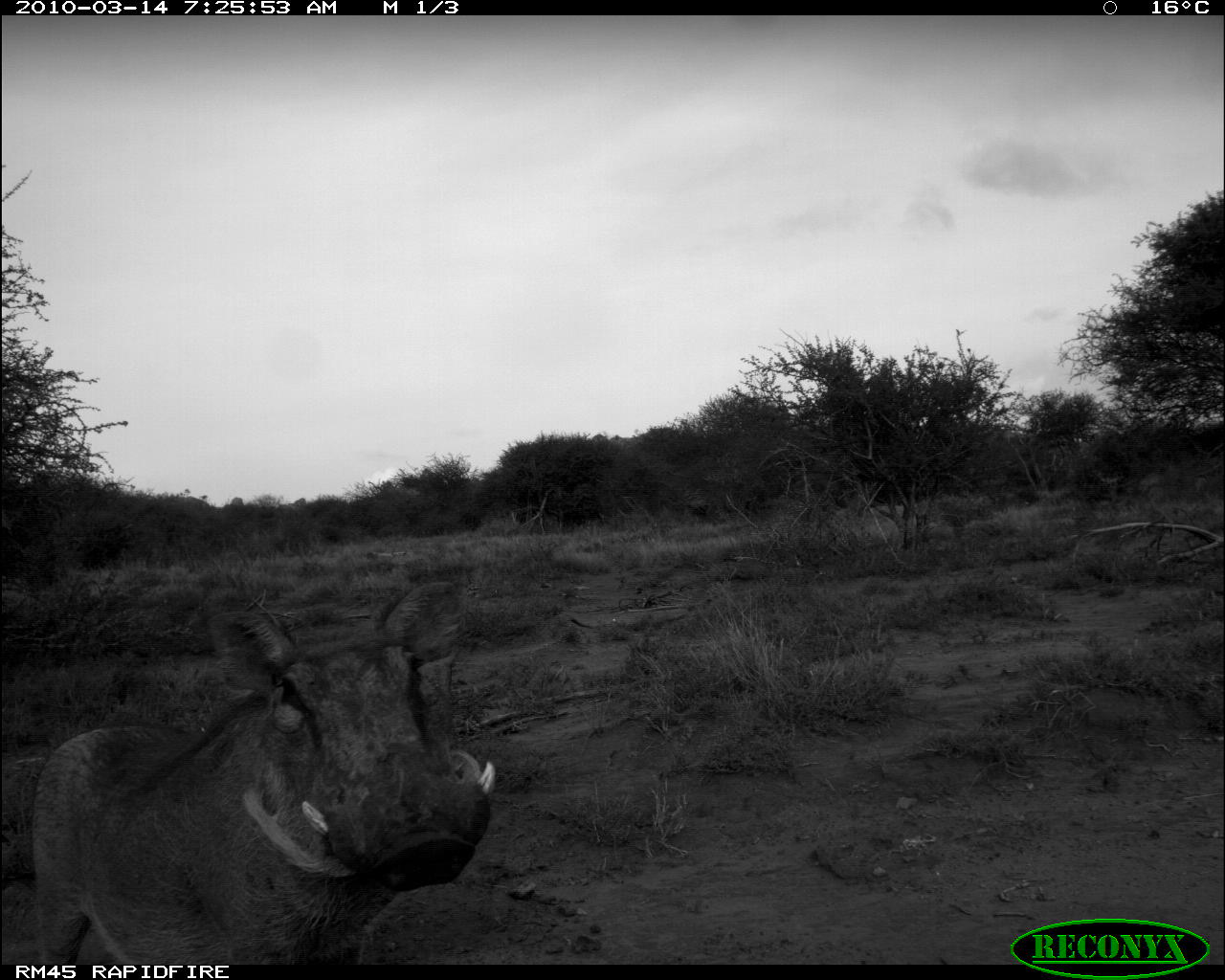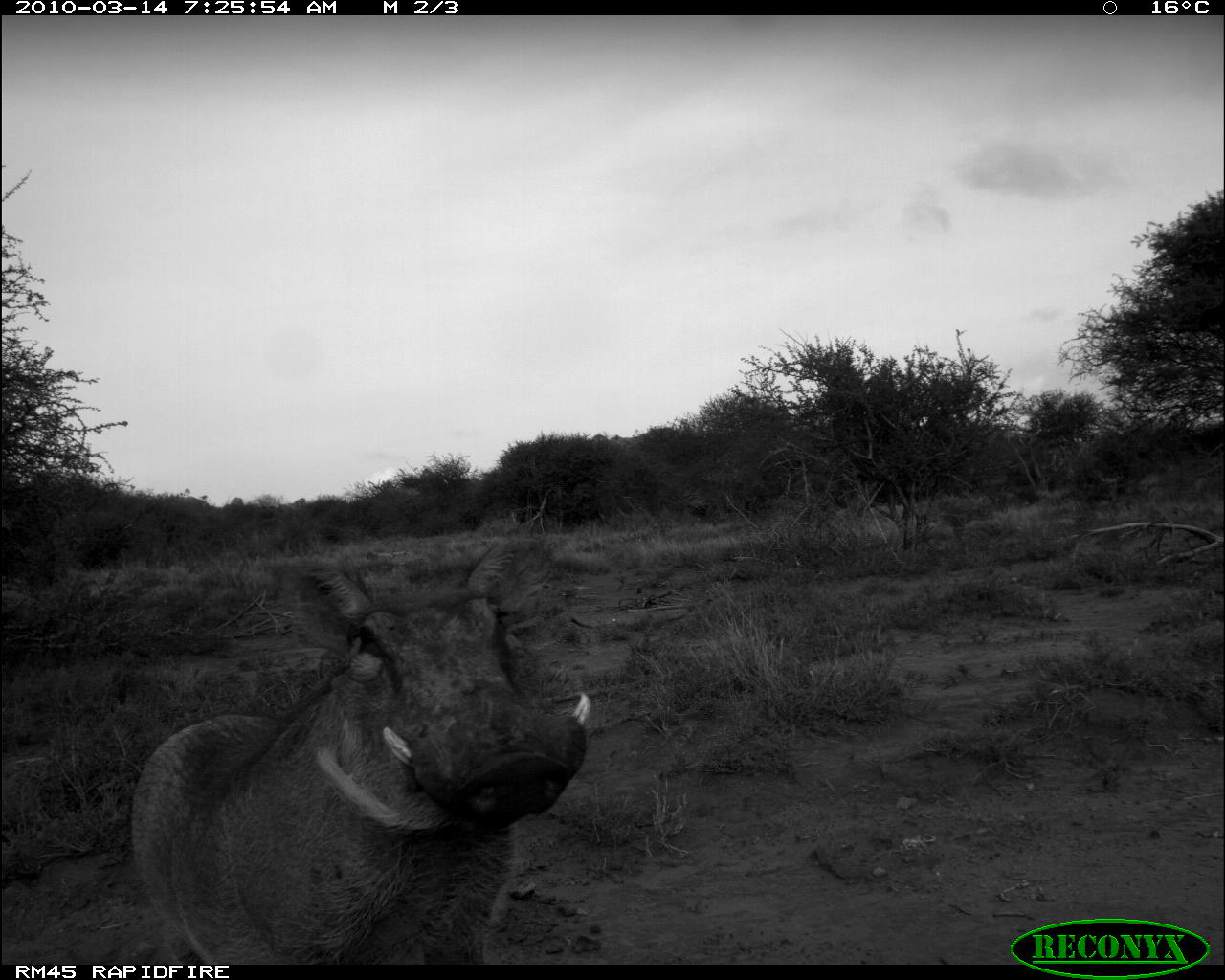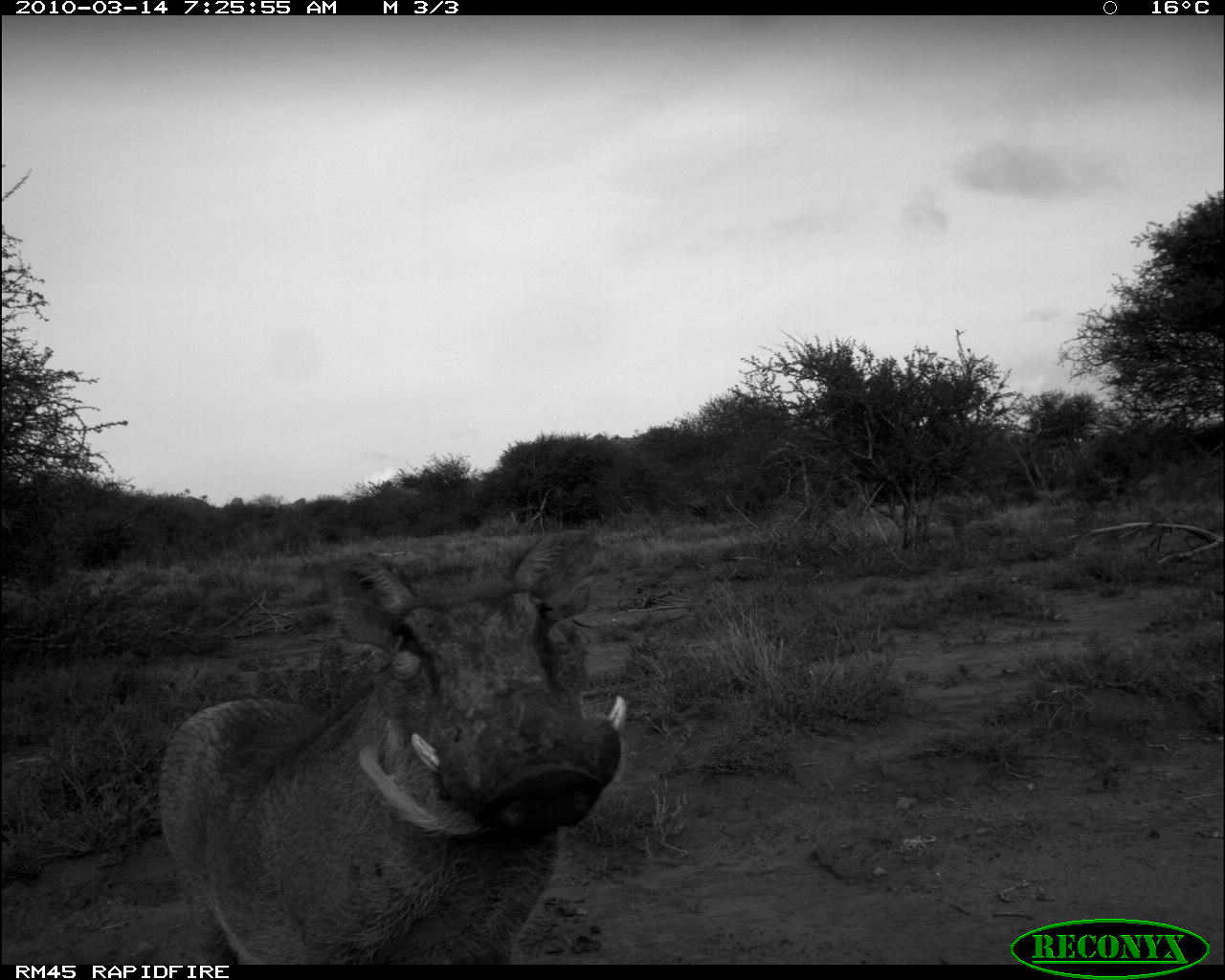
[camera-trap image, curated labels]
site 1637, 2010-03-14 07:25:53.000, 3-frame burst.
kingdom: Animalia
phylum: Chordata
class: Mammalia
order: Artiodactyla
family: Suidae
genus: Phacochoerus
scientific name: Phacochoerus africanus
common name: common warthog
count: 1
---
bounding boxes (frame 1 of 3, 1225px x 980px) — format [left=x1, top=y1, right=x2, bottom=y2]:
phacochoerus africanus: [left=27, top=578, right=495, bottom=961]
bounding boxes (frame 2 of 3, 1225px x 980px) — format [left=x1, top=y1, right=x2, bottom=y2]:
phacochoerus africanus: [left=126, top=537, right=592, bottom=963]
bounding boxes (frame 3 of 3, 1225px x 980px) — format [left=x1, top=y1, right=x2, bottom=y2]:
phacochoerus africanus: [left=156, top=530, right=630, bottom=959]